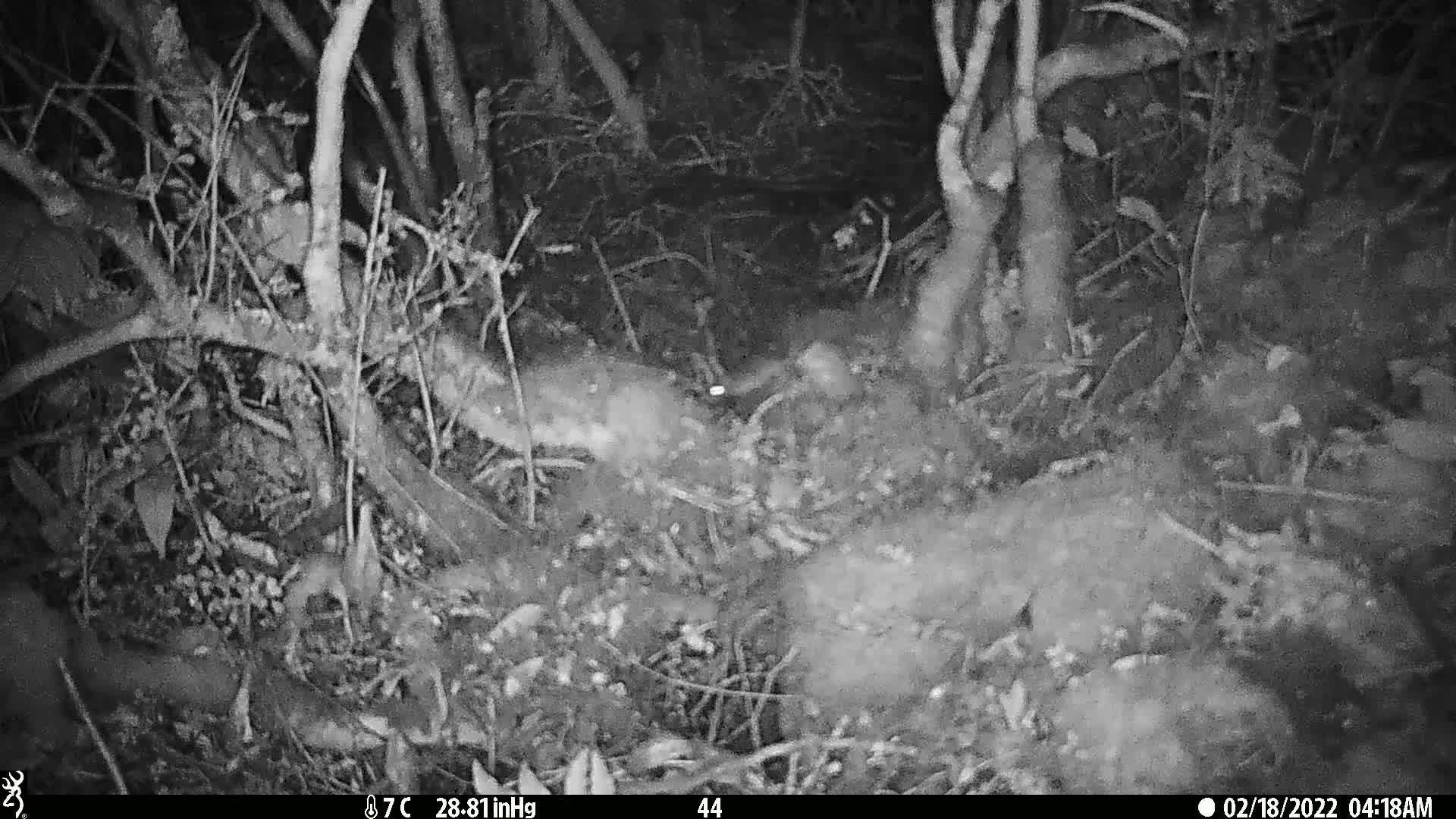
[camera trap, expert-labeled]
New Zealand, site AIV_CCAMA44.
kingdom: Animalia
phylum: Chordata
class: Mammalia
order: Rodentia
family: Muridae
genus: Mus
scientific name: Mus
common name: mouse